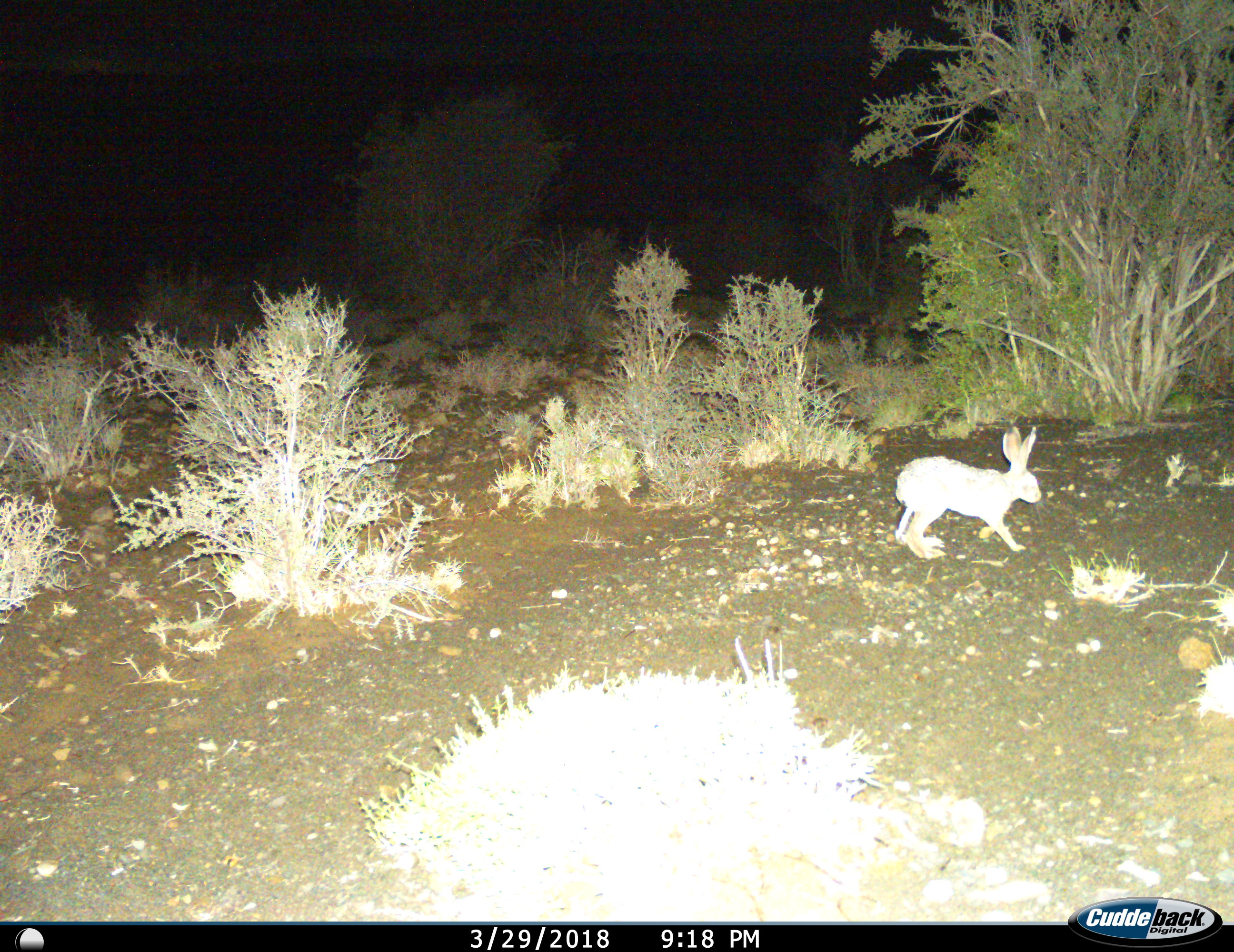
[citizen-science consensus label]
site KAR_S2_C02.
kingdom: Animalia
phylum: Chordata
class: Mammalia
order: Lagomorpha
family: Leporidae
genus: Lepus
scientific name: Lepus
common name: hare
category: hareunknown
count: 1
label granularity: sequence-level